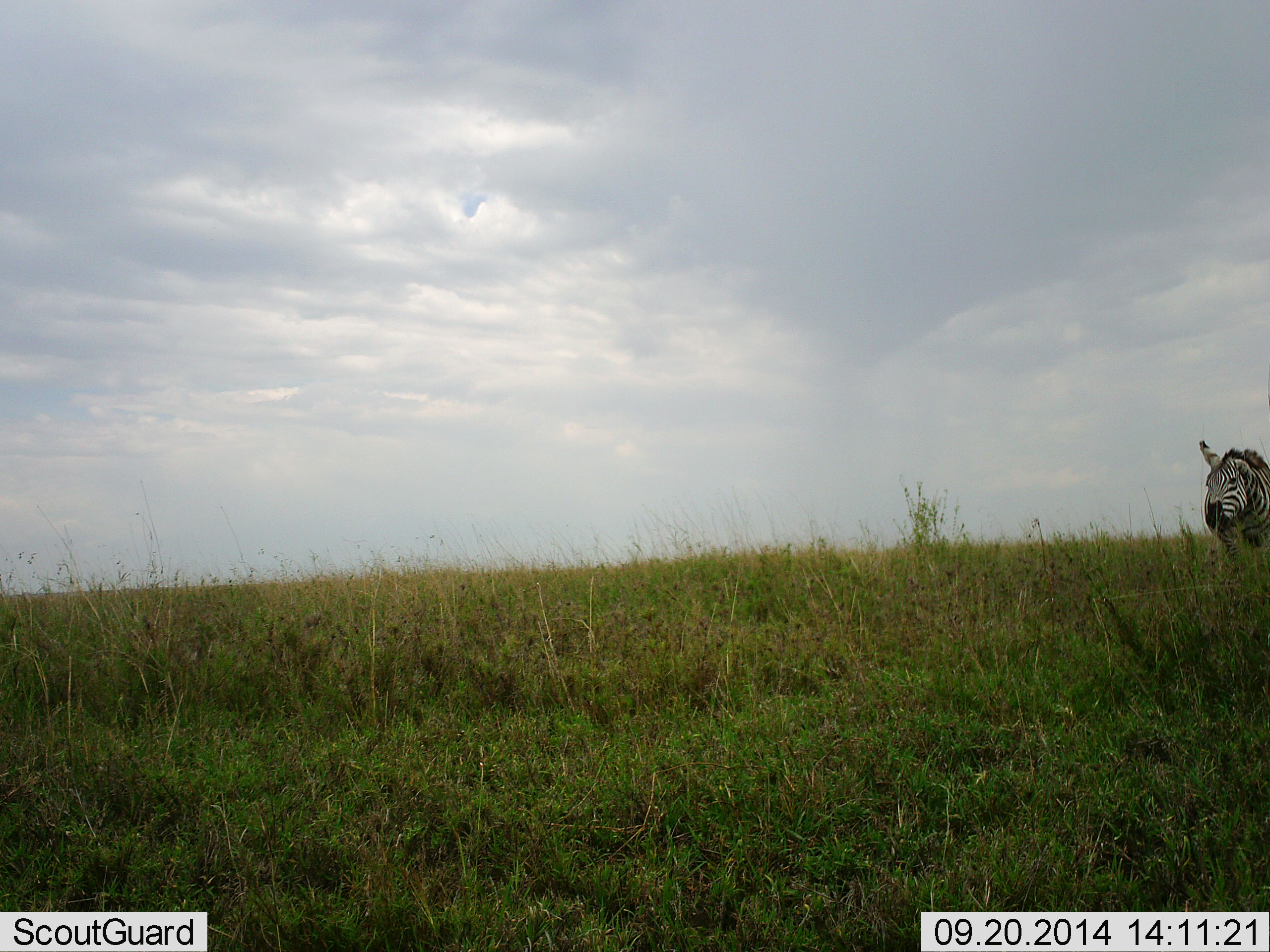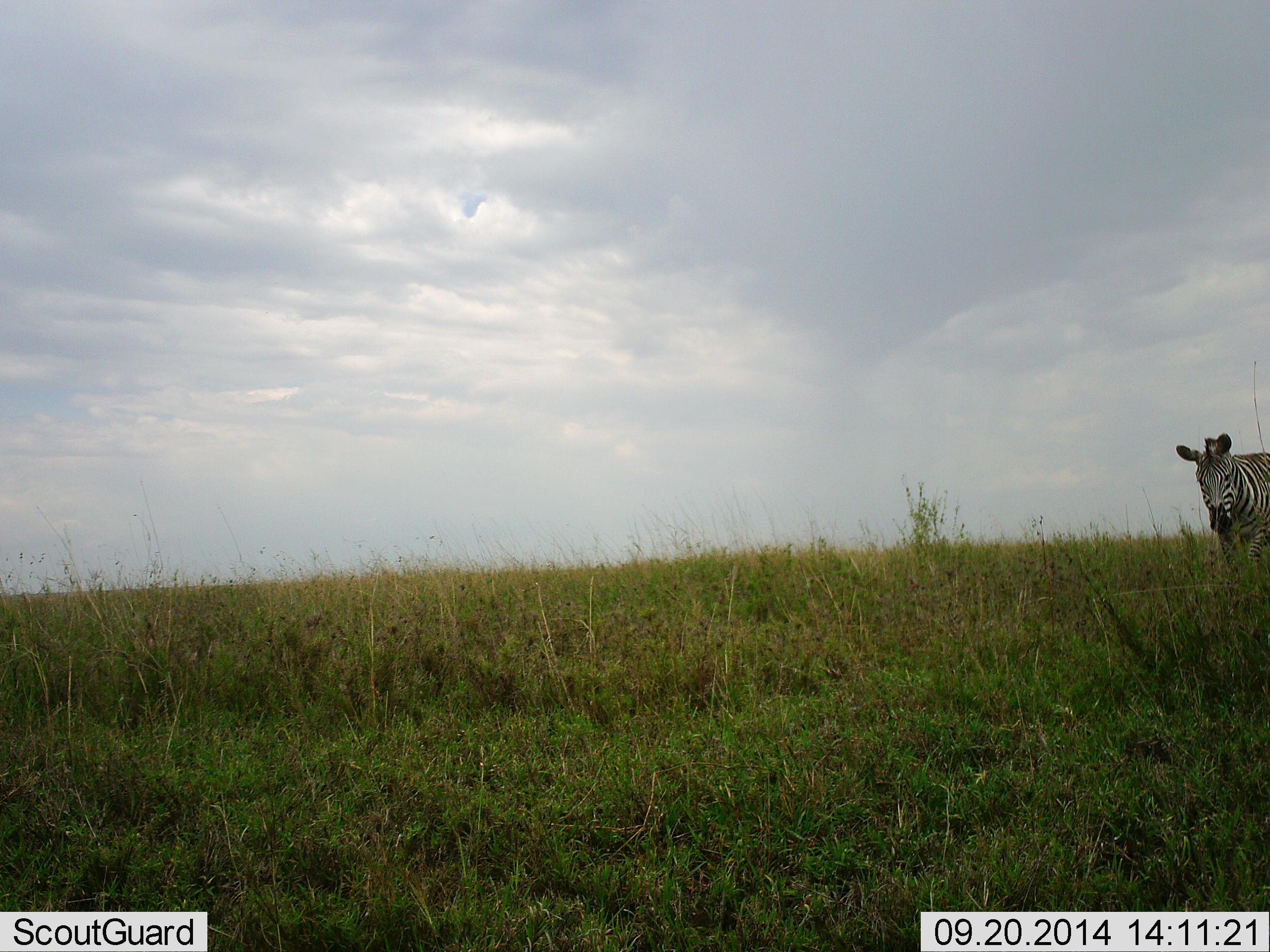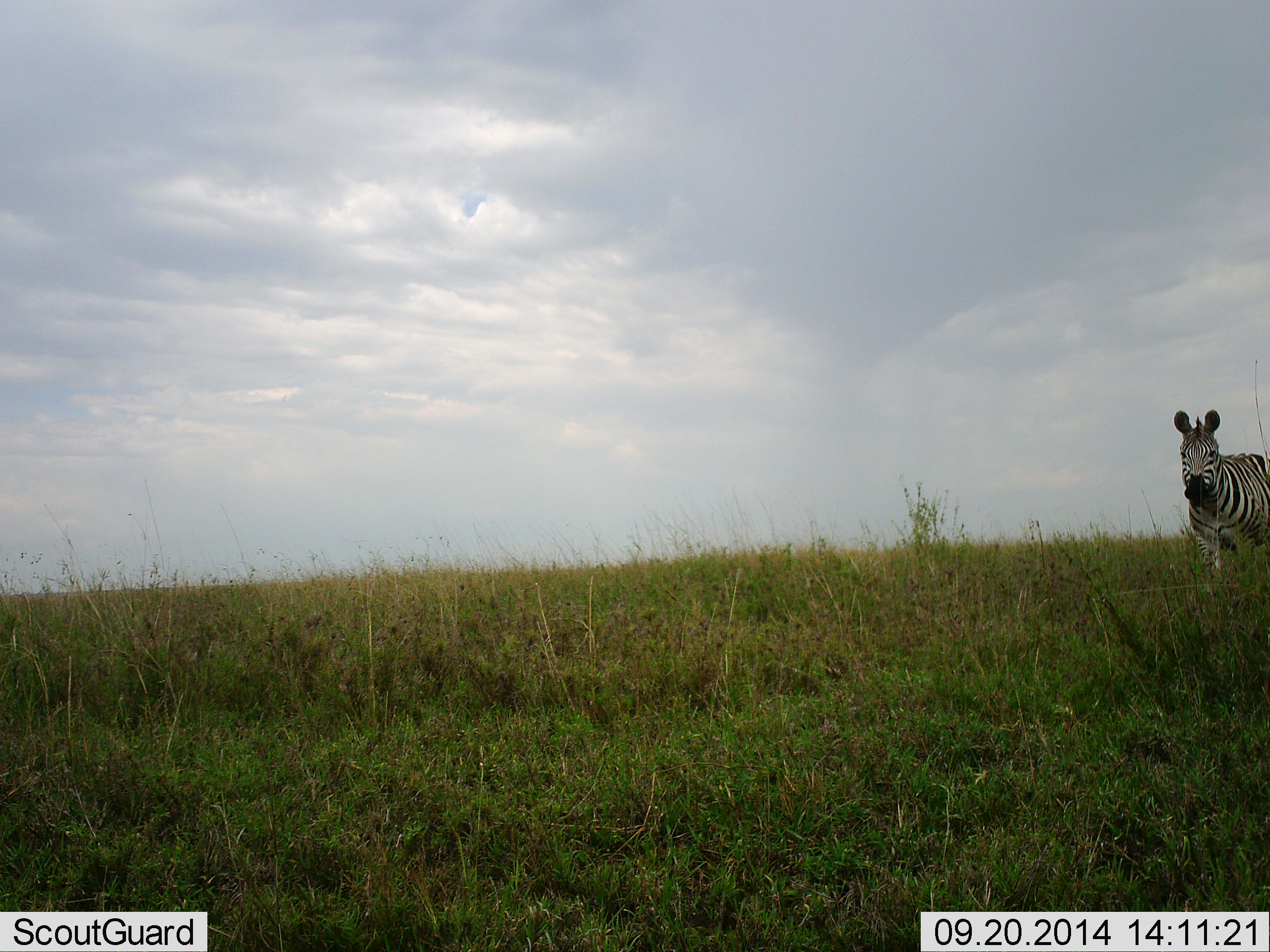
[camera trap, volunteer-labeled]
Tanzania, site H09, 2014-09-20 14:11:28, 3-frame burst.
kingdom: Animalia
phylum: Chordata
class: Mammalia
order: Perissodactyla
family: Equidae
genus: Equus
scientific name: Equus quagga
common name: plains zebra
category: zebra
Zebra (plains zebra) (Equus quagga), count 1. Behavior (volunteer vote fractions): standing 40%, resting 0%, moving 50%, interacting 0%. Young present (vote fraction): 0%. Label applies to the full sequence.